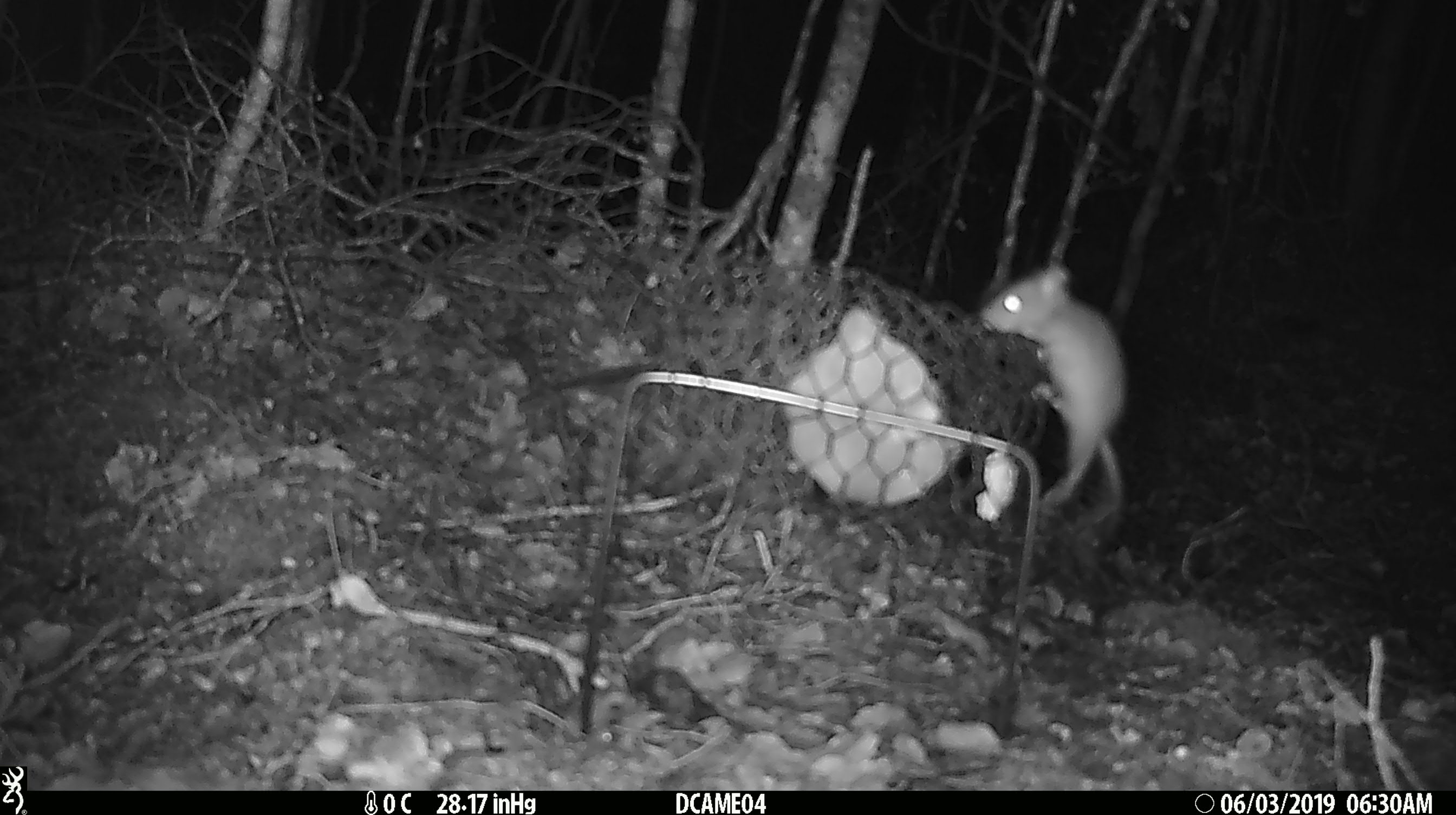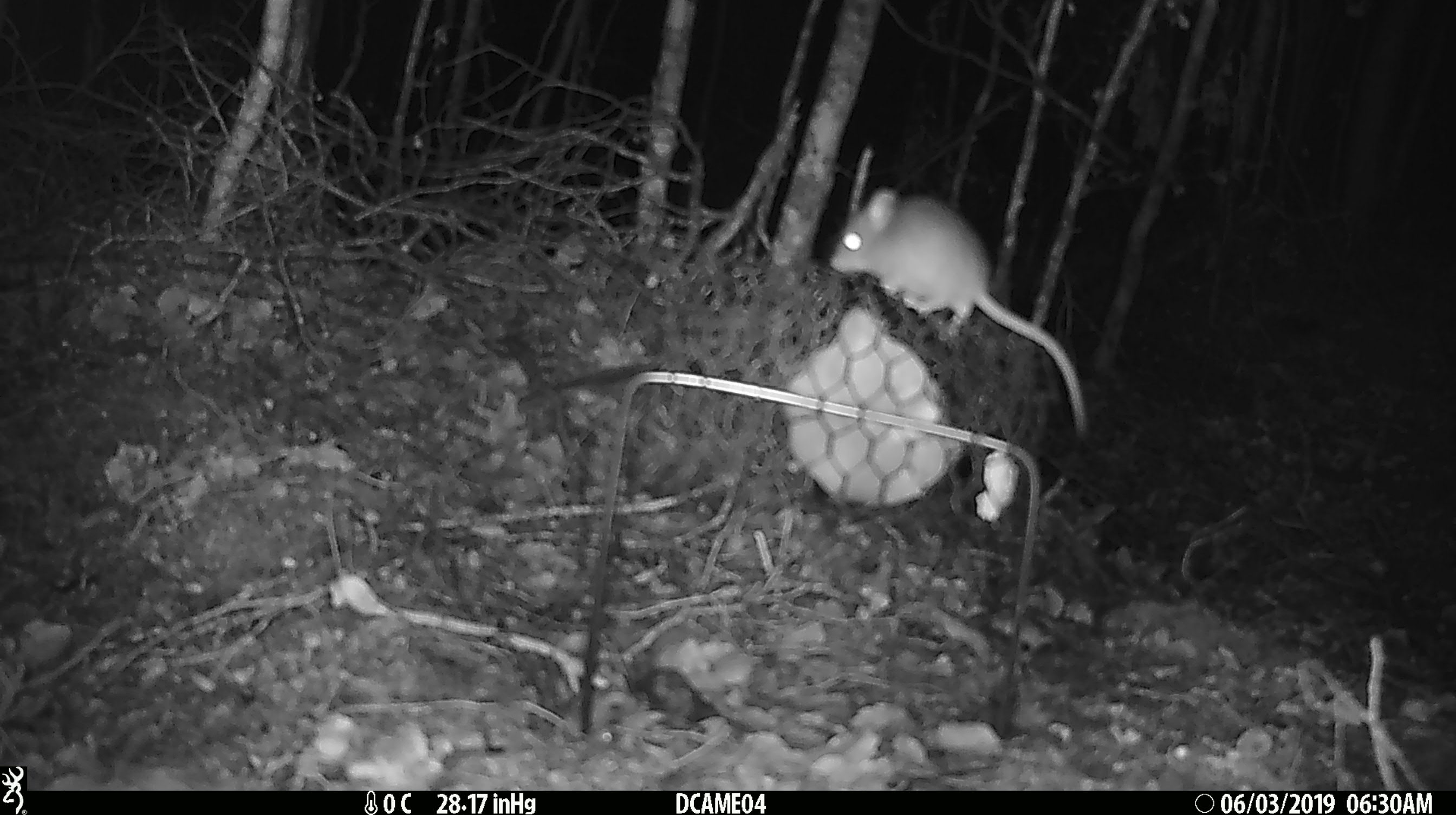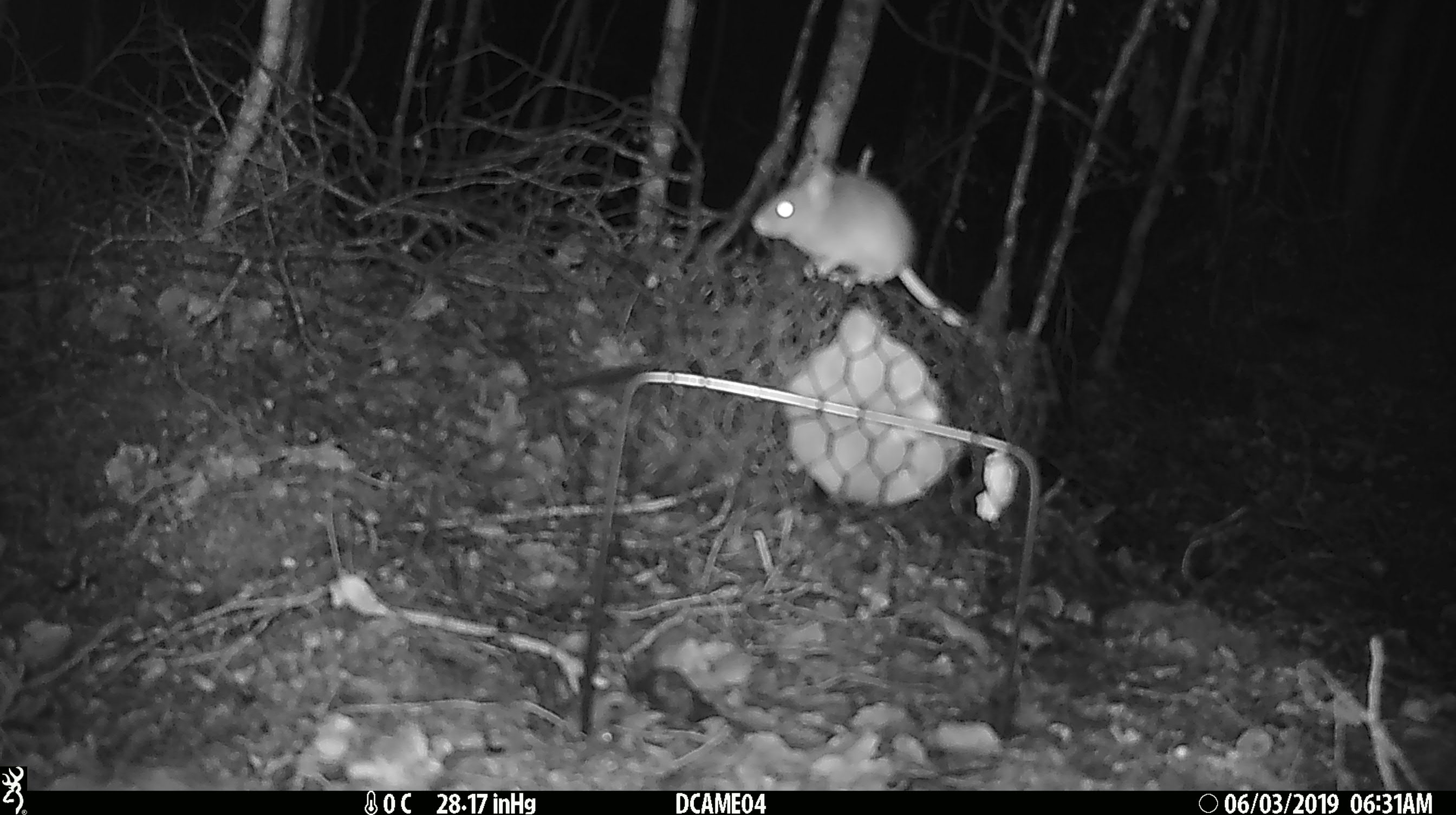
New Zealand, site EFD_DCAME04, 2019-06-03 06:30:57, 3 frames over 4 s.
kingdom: Animalia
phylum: Chordata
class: Mammalia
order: Rodentia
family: Muridae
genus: Mus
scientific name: Mus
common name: mouse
Mouse (Mus).